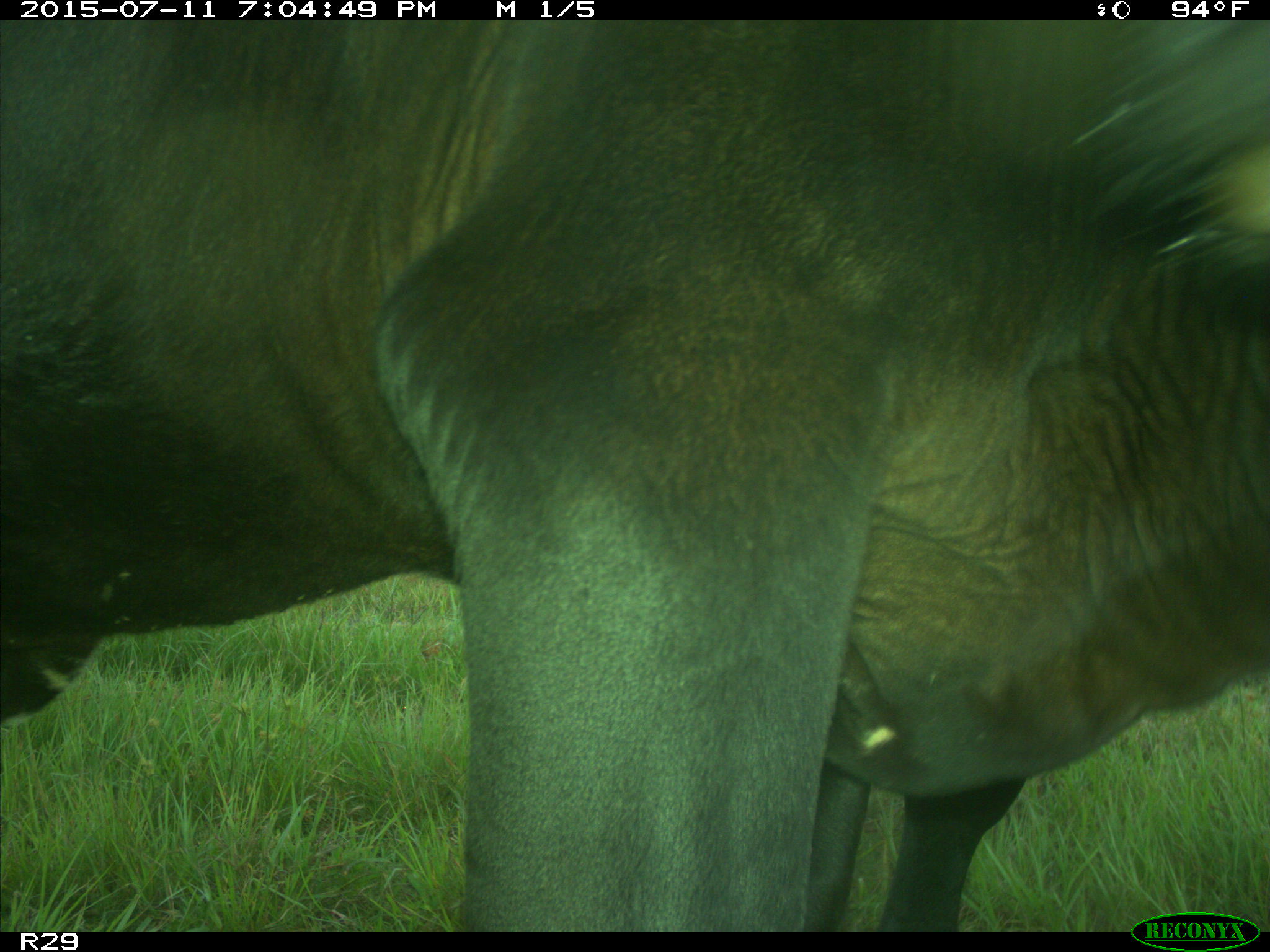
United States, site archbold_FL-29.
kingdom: Animalia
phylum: Chordata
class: Mammalia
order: Artiodactyla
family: Bovidae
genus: Bos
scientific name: Bos taurus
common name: domestic cow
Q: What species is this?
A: Bos taurus (domestic cow).